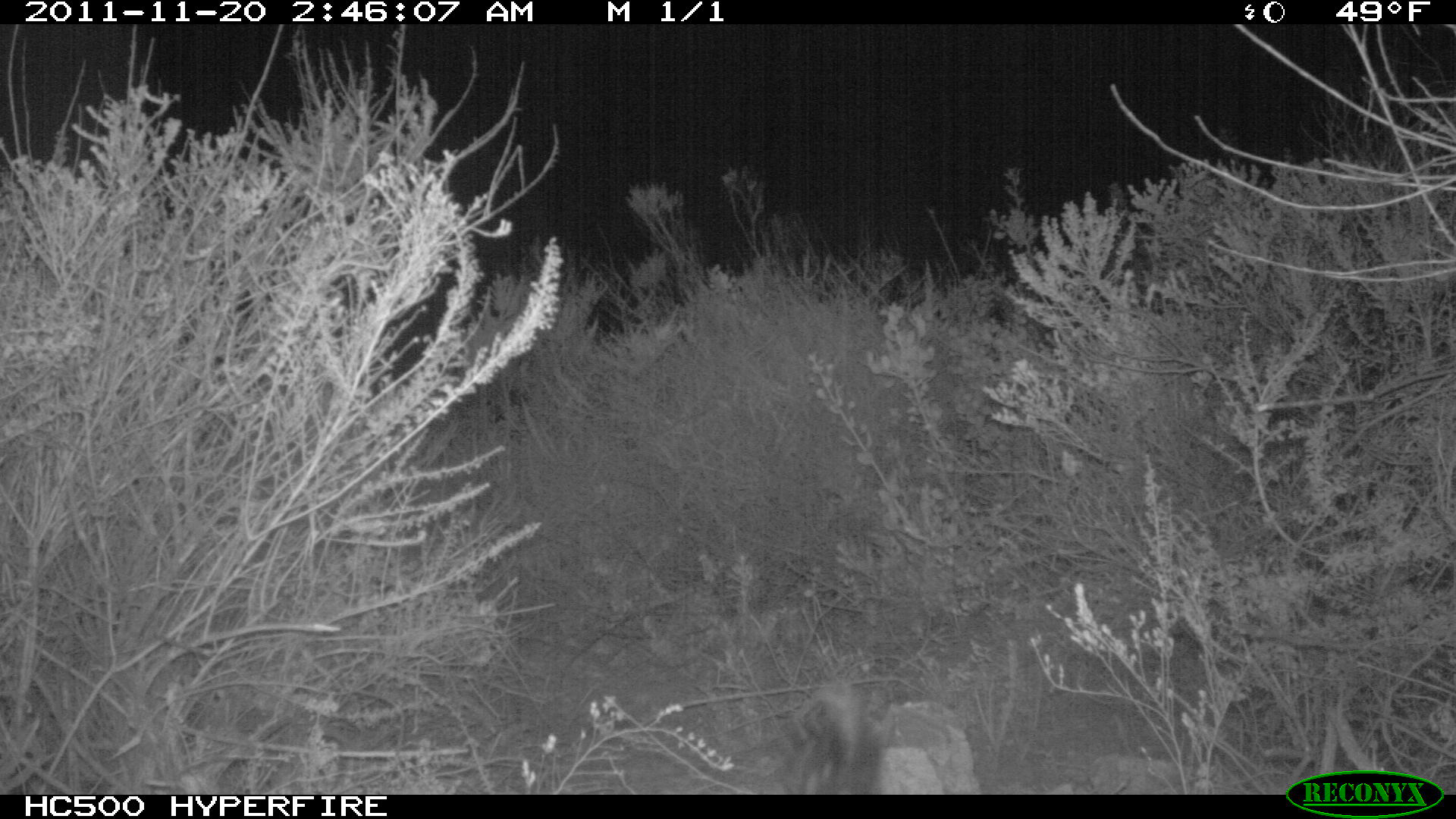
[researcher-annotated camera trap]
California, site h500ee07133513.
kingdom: Animalia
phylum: Chordata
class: Mammalia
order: Carnivora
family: Canidae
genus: Urocyon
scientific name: Urocyon littoralis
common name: island fox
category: fox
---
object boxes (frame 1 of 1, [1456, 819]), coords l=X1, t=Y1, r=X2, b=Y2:
fox: l=792, t=682, r=881, b=794